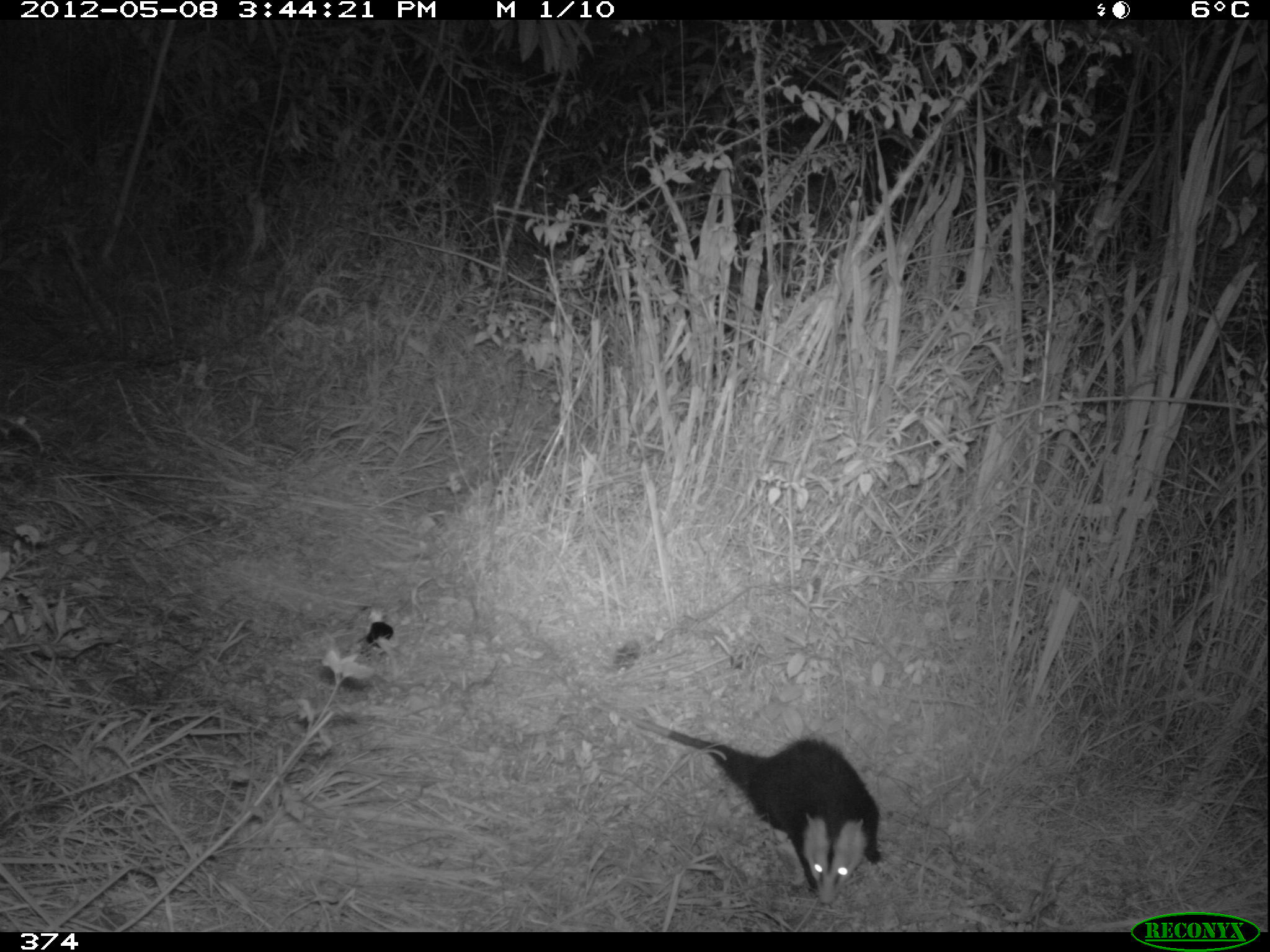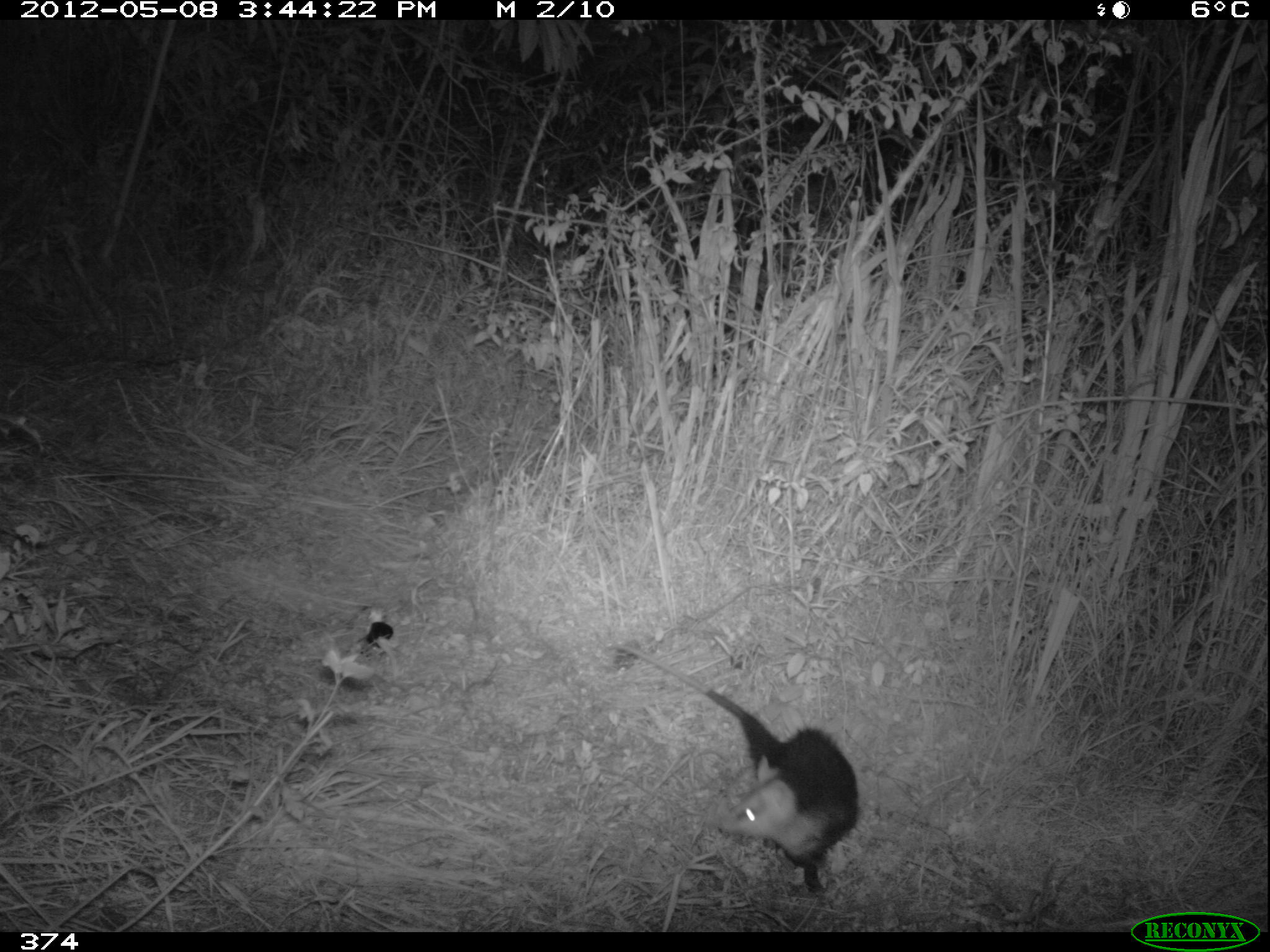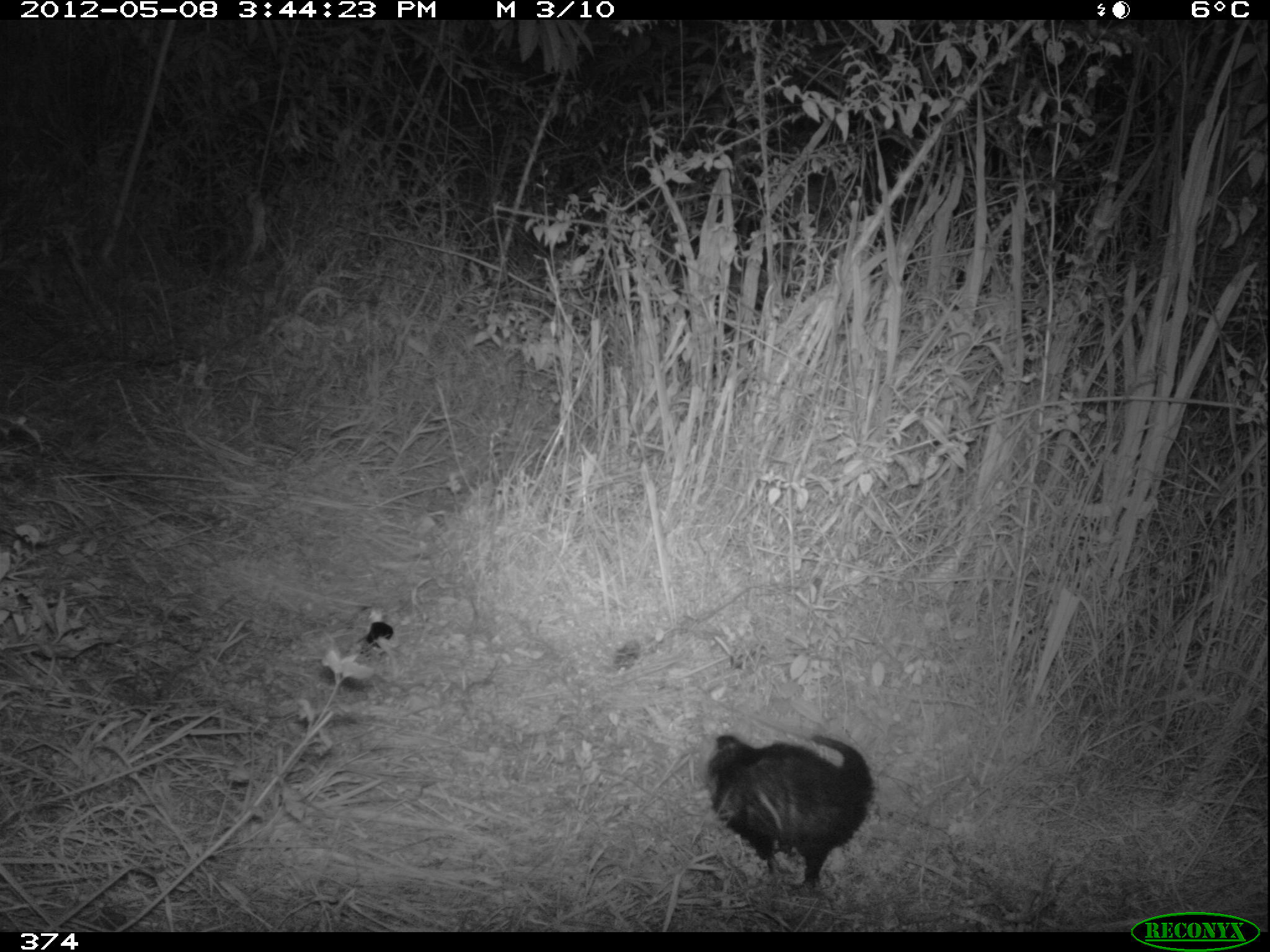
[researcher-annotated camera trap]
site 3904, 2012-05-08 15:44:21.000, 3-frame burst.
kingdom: Animalia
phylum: Chordata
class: Mammalia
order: Didelphimorphia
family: Didelphidae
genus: Didelphis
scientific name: Didelphis pernigra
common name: andean white-eared opossum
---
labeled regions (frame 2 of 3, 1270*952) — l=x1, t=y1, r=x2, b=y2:
didelphis pernigra: l=600, t=637, r=862, b=907